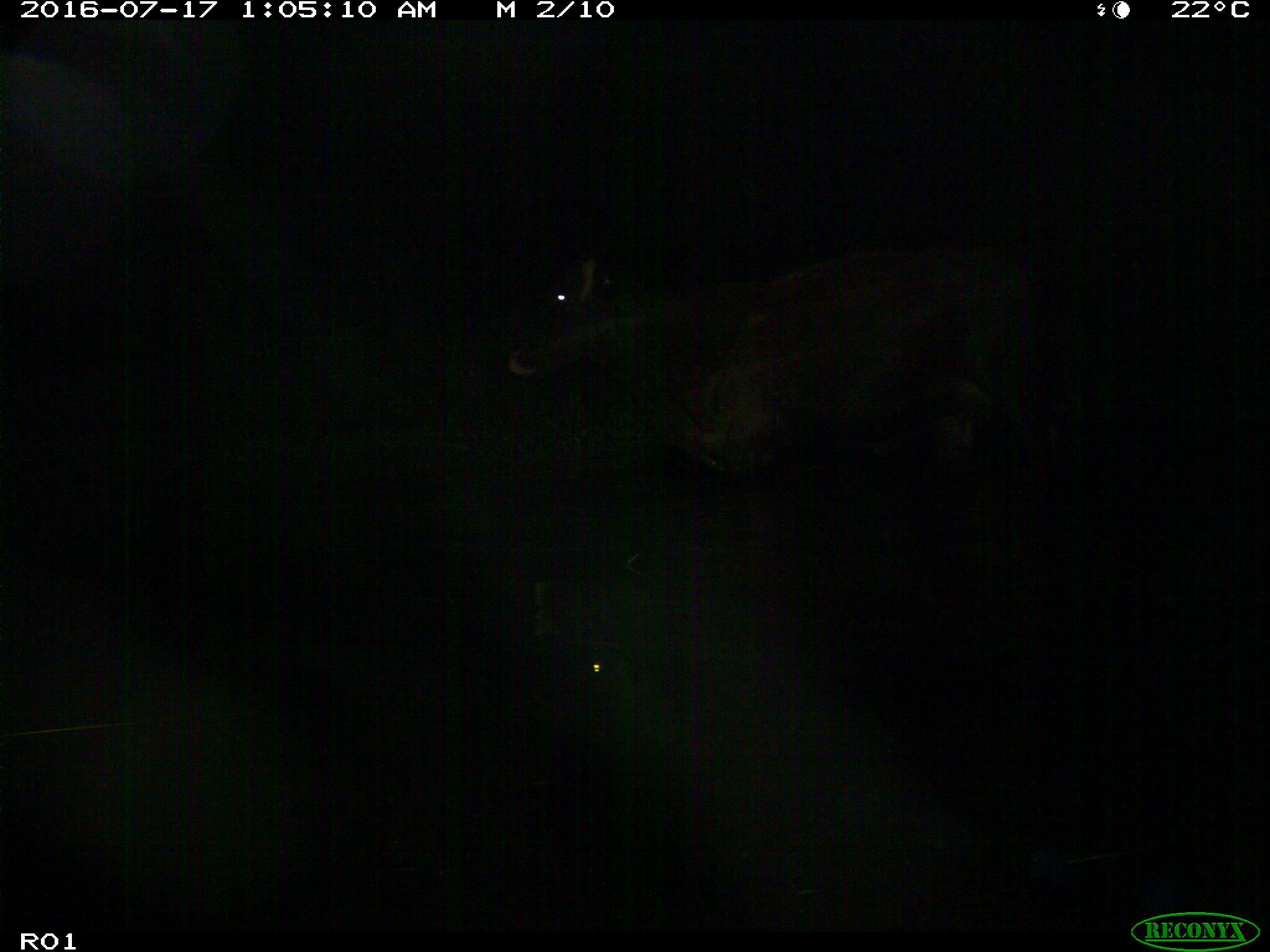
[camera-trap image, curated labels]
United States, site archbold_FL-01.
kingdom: Animalia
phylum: Chordata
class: Mammalia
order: Artiodactyla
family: Bovidae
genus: Bos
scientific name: Bos taurus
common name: domestic cow